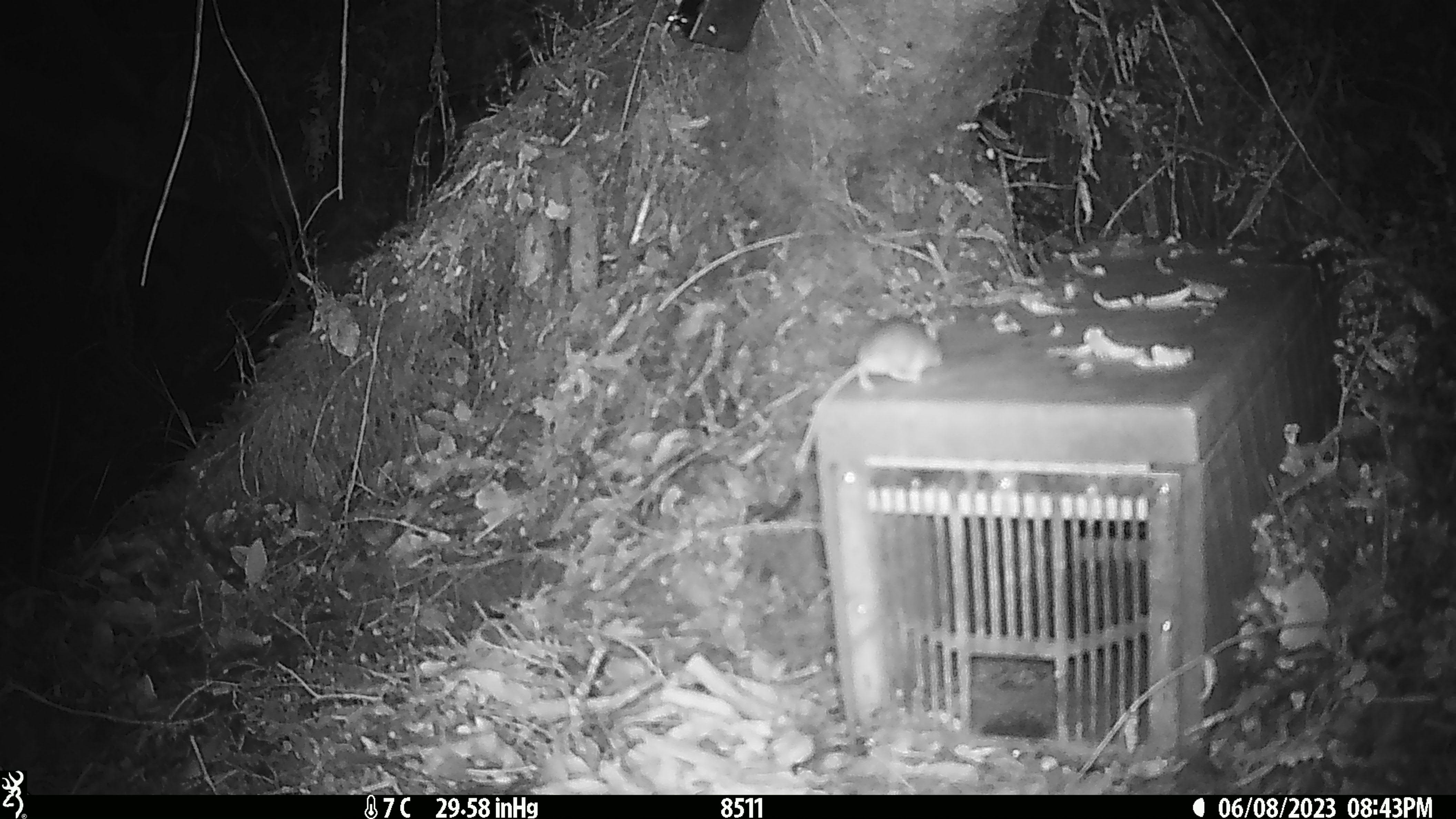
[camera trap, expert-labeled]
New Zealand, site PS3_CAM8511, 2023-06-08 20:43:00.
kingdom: Animalia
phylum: Chordata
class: Mammalia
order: Rodentia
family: Muridae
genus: Mus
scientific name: Mus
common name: mouse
Mouse (Mus).